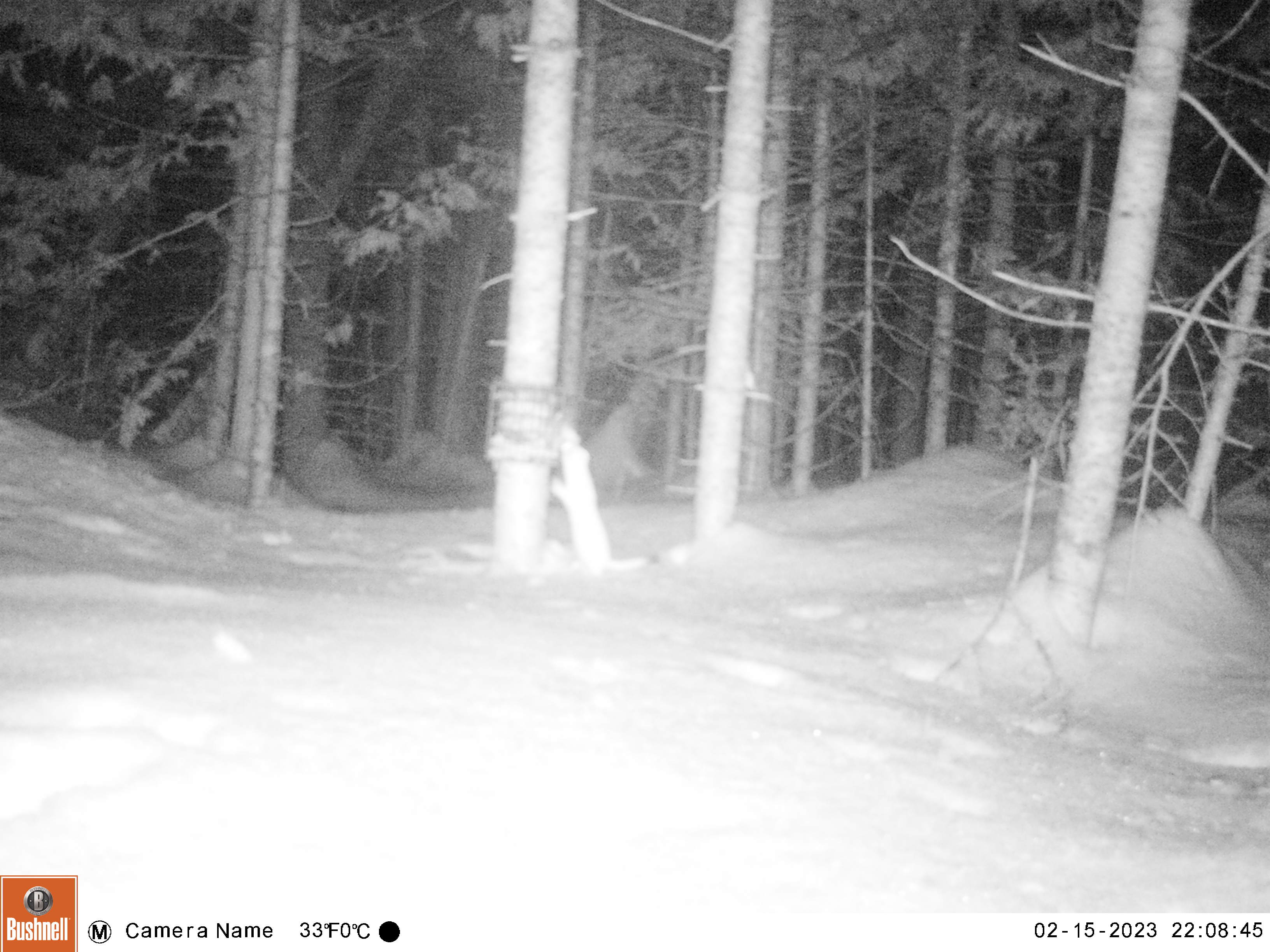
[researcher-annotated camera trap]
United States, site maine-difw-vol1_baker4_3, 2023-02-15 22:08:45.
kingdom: Animalia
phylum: Chordata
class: Mammalia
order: Carnivora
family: Mustelidae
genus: Mustela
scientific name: Mustela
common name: weasel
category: weasel sp.